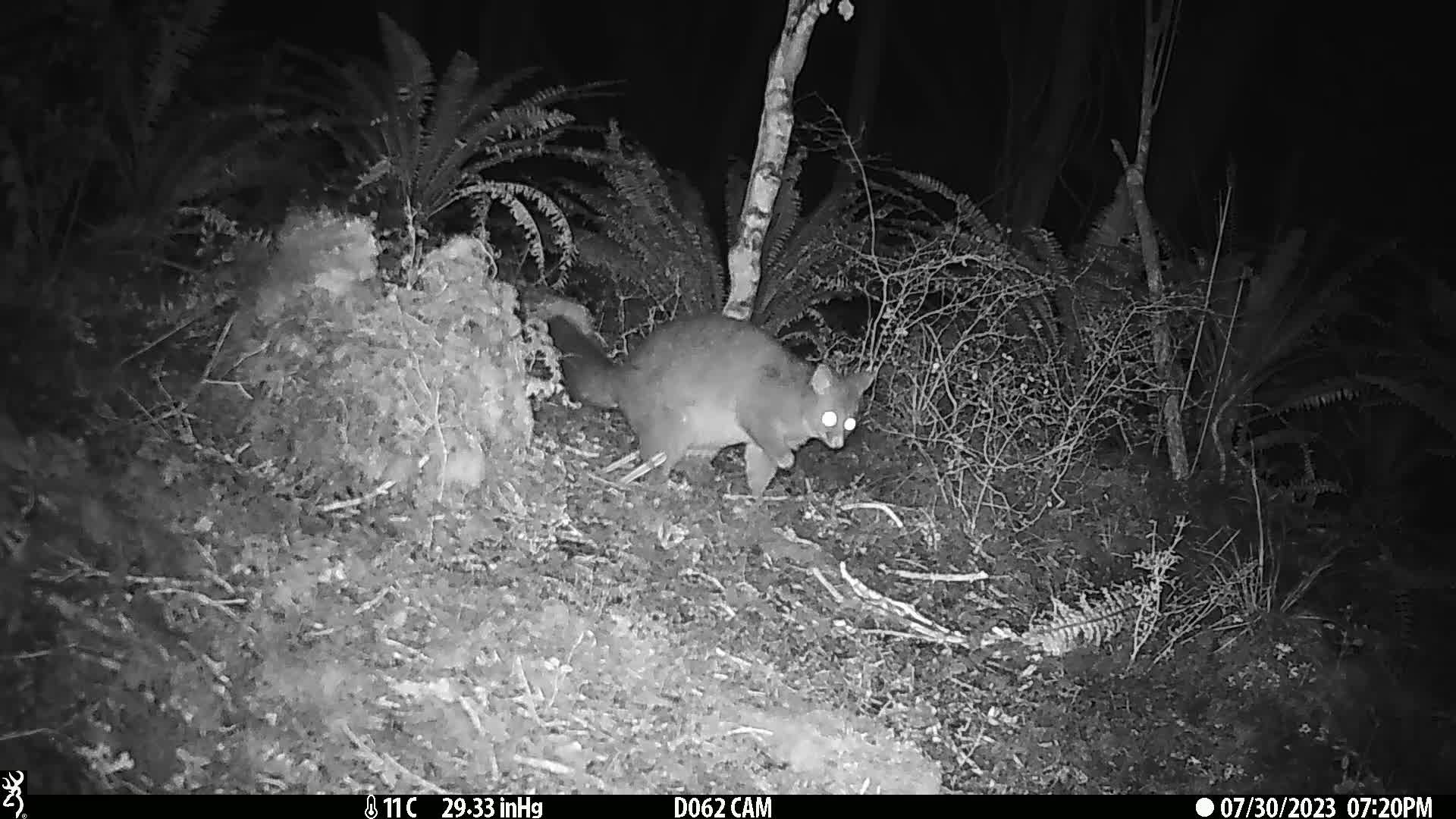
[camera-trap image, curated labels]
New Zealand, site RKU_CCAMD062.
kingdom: Animalia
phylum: Chordata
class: Mammalia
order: Diprotodontia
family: Phalangeridae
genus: Trichosurus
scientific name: Trichosurus vulpecula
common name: common brushtail possum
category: possum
Possum (common brushtail possum) (Trichosurus vulpecula).